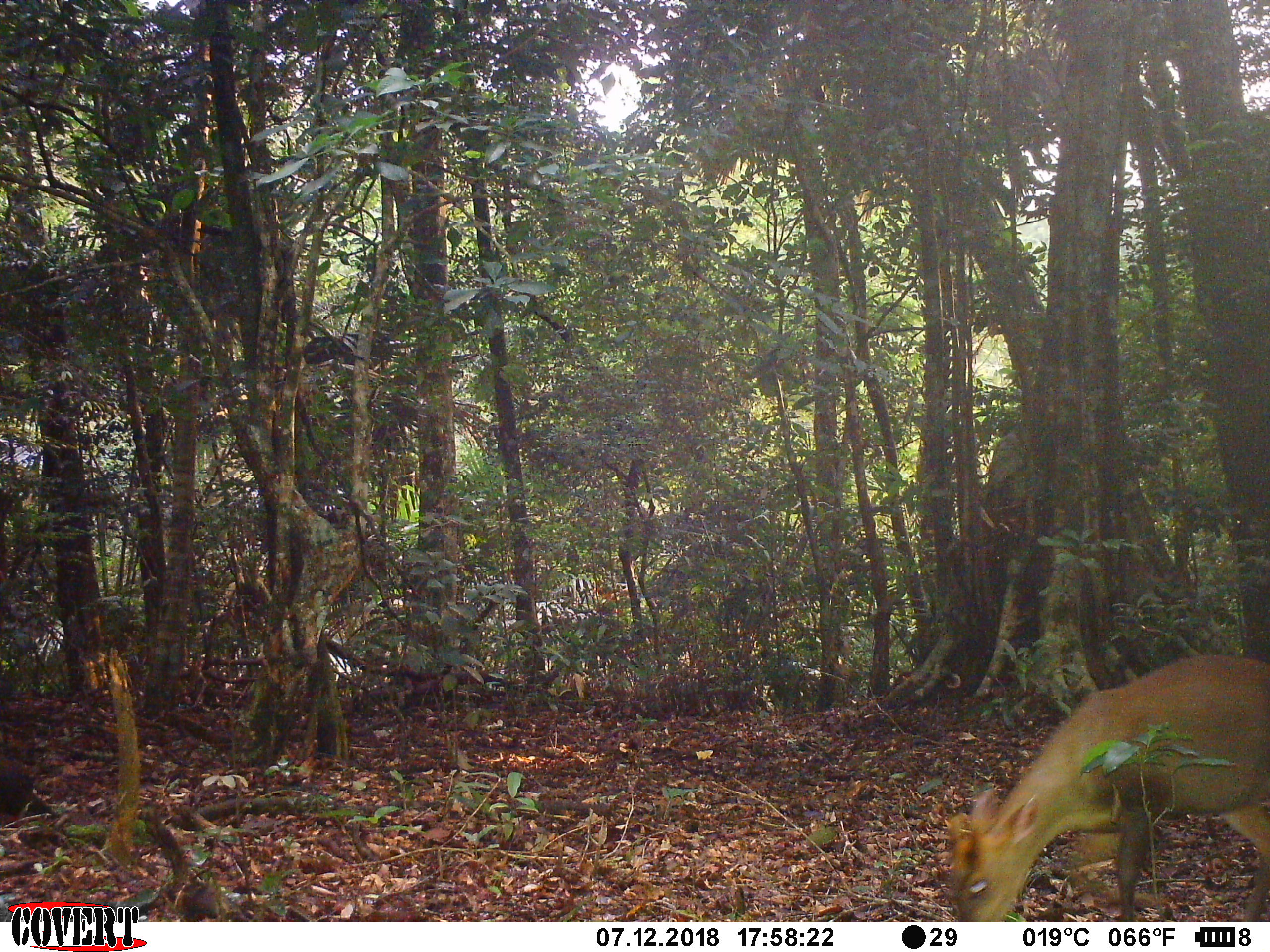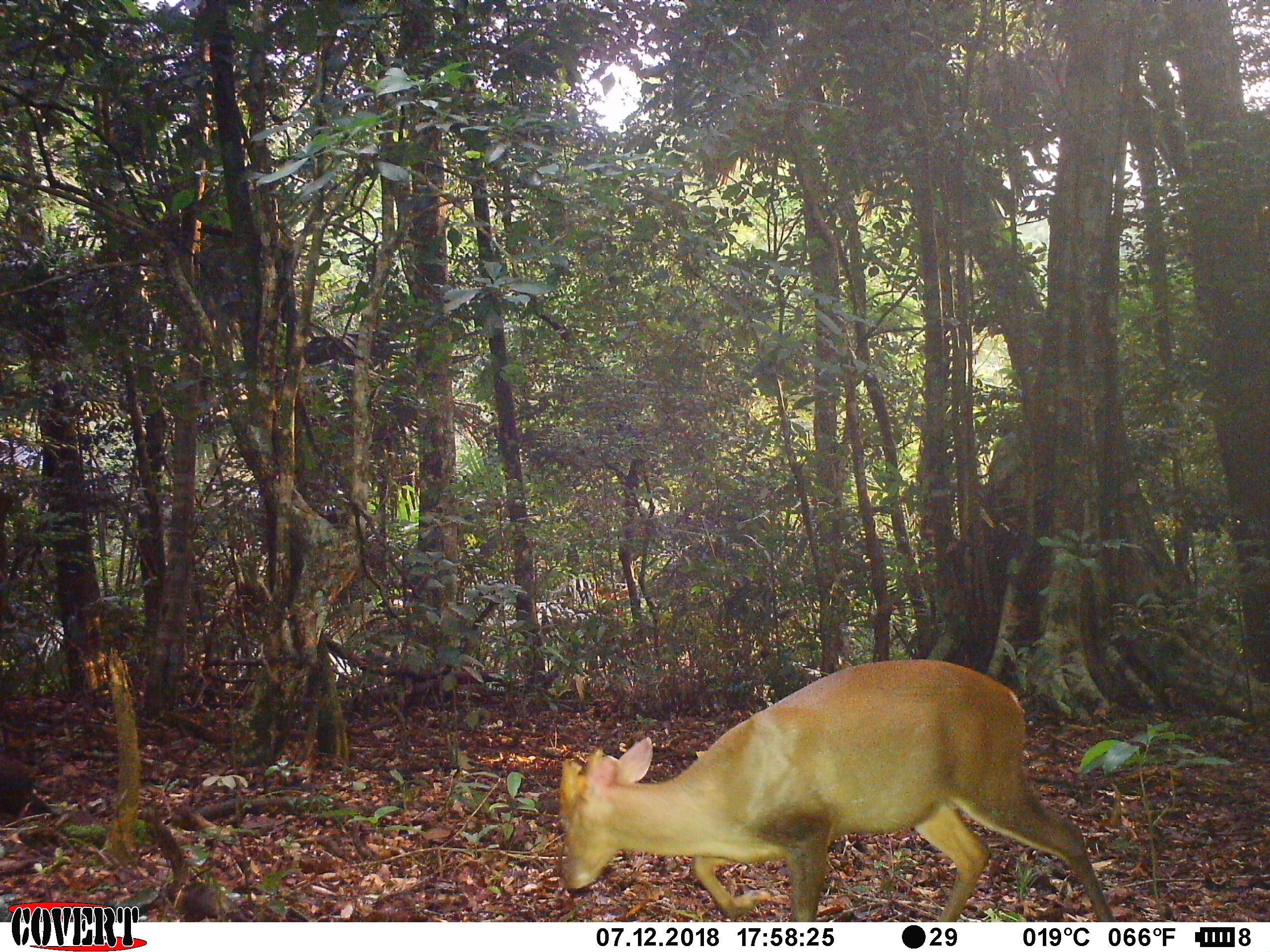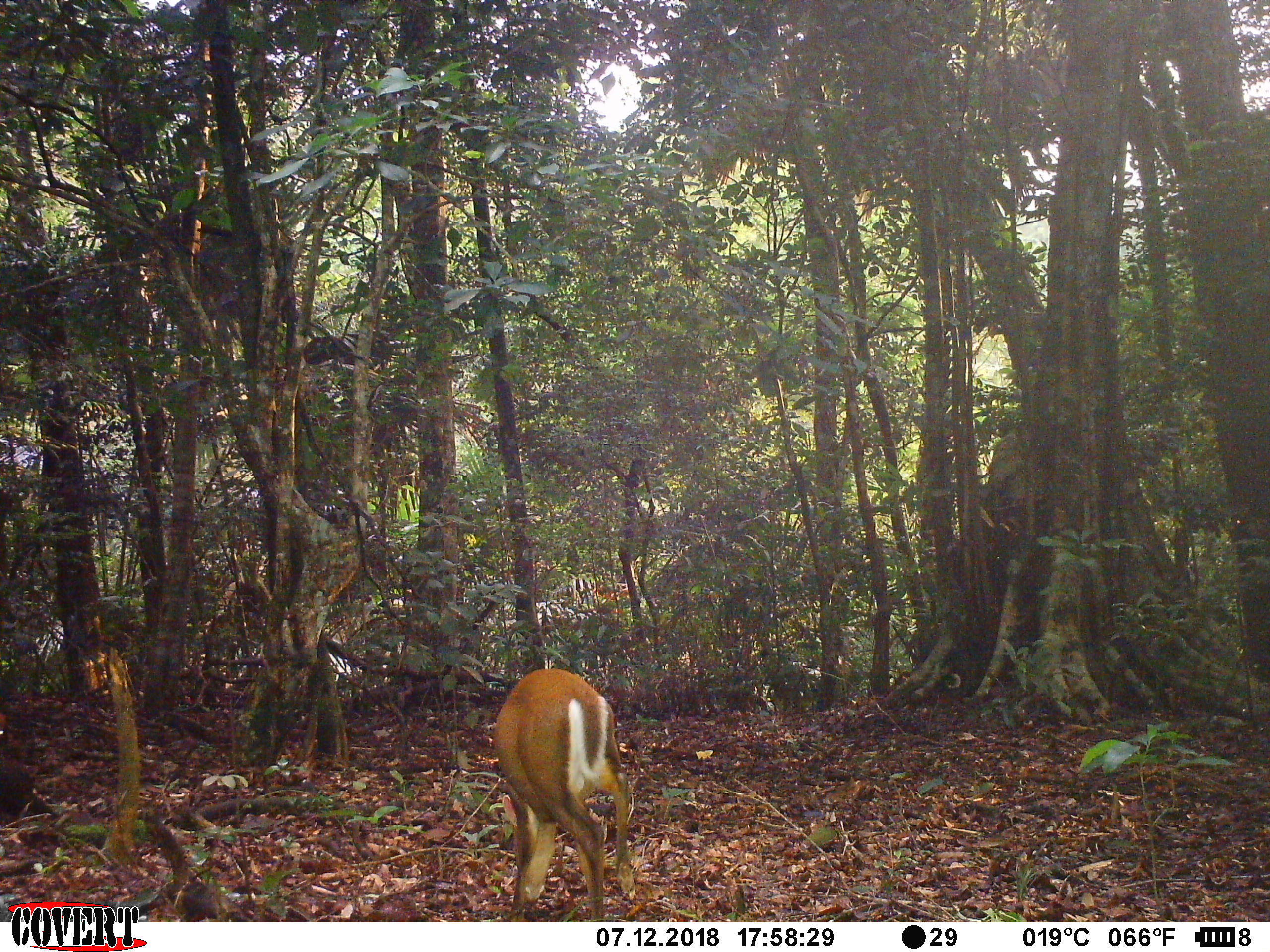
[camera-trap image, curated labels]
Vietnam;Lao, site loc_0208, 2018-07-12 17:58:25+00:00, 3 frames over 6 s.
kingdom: Animalia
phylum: Chordata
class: Mammalia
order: Artiodactyla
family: Cervidae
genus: Muntiacus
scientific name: Muntiacus rooseveltorum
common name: roosevelt's muntjac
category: roosevelts muntjac group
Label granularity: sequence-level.